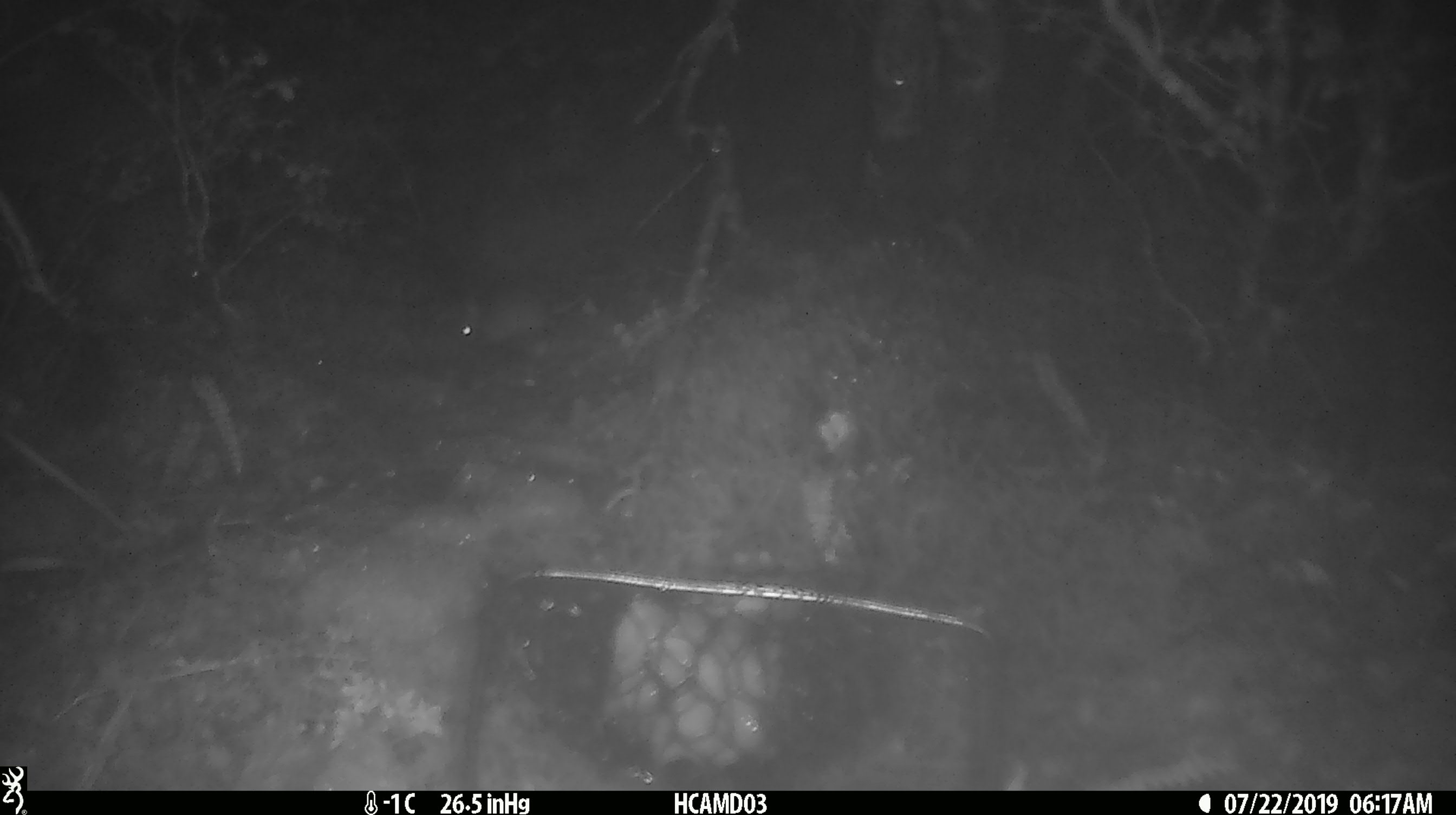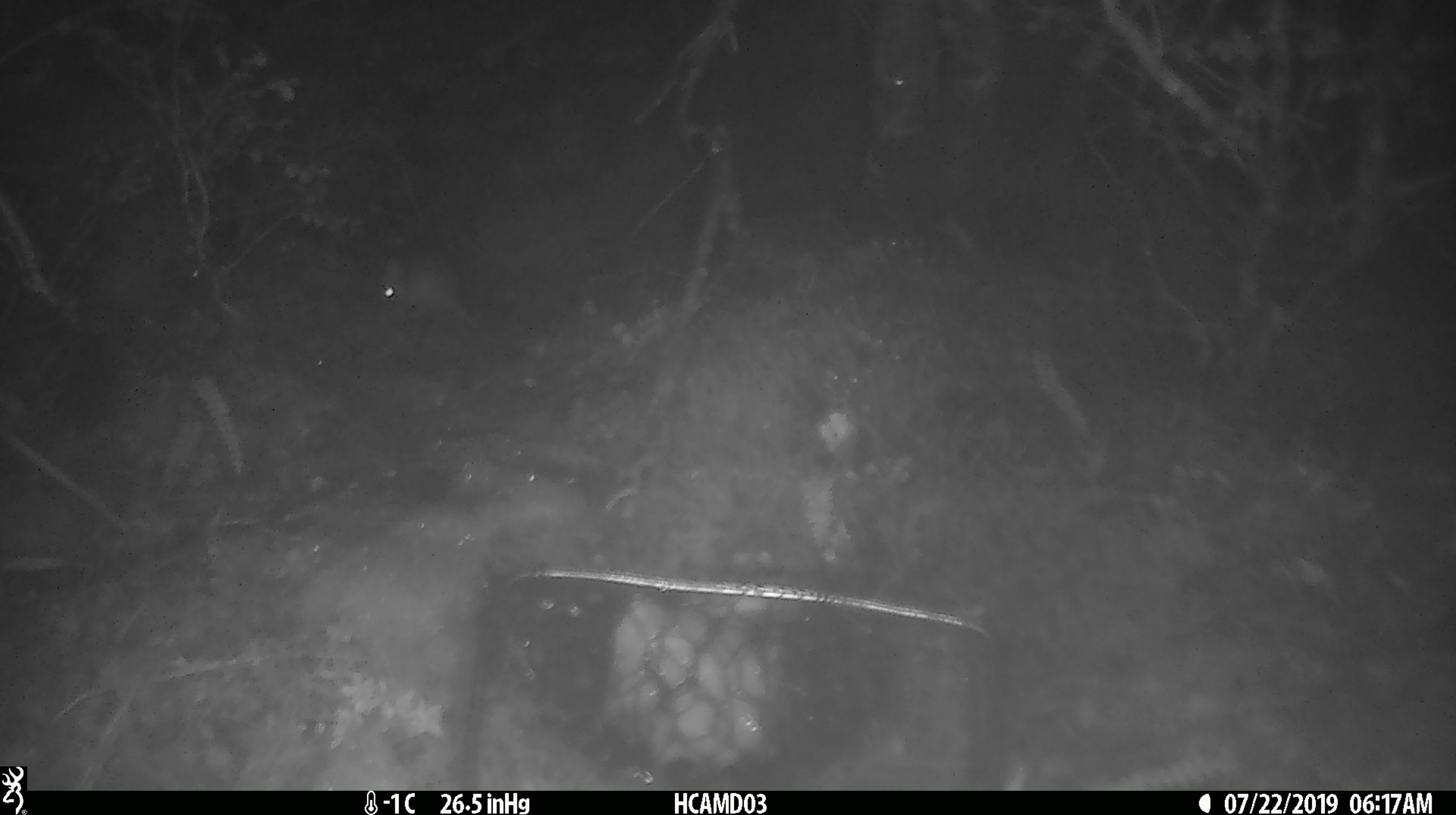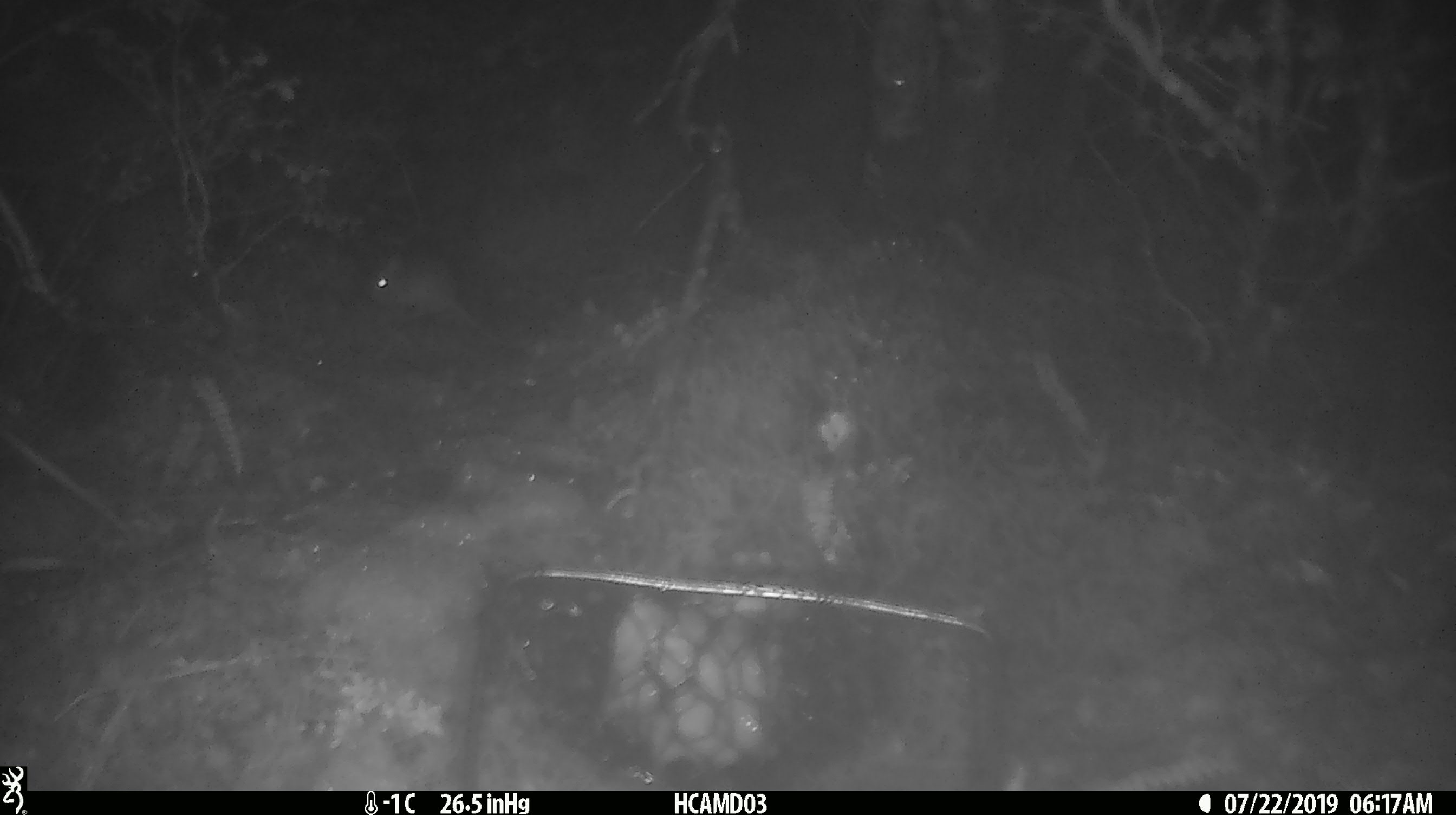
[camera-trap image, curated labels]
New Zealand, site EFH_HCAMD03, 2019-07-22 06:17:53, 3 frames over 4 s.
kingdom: Animalia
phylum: Chordata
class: Mammalia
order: Rodentia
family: Muridae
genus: Mus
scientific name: Mus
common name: mouse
Mouse (Mus).